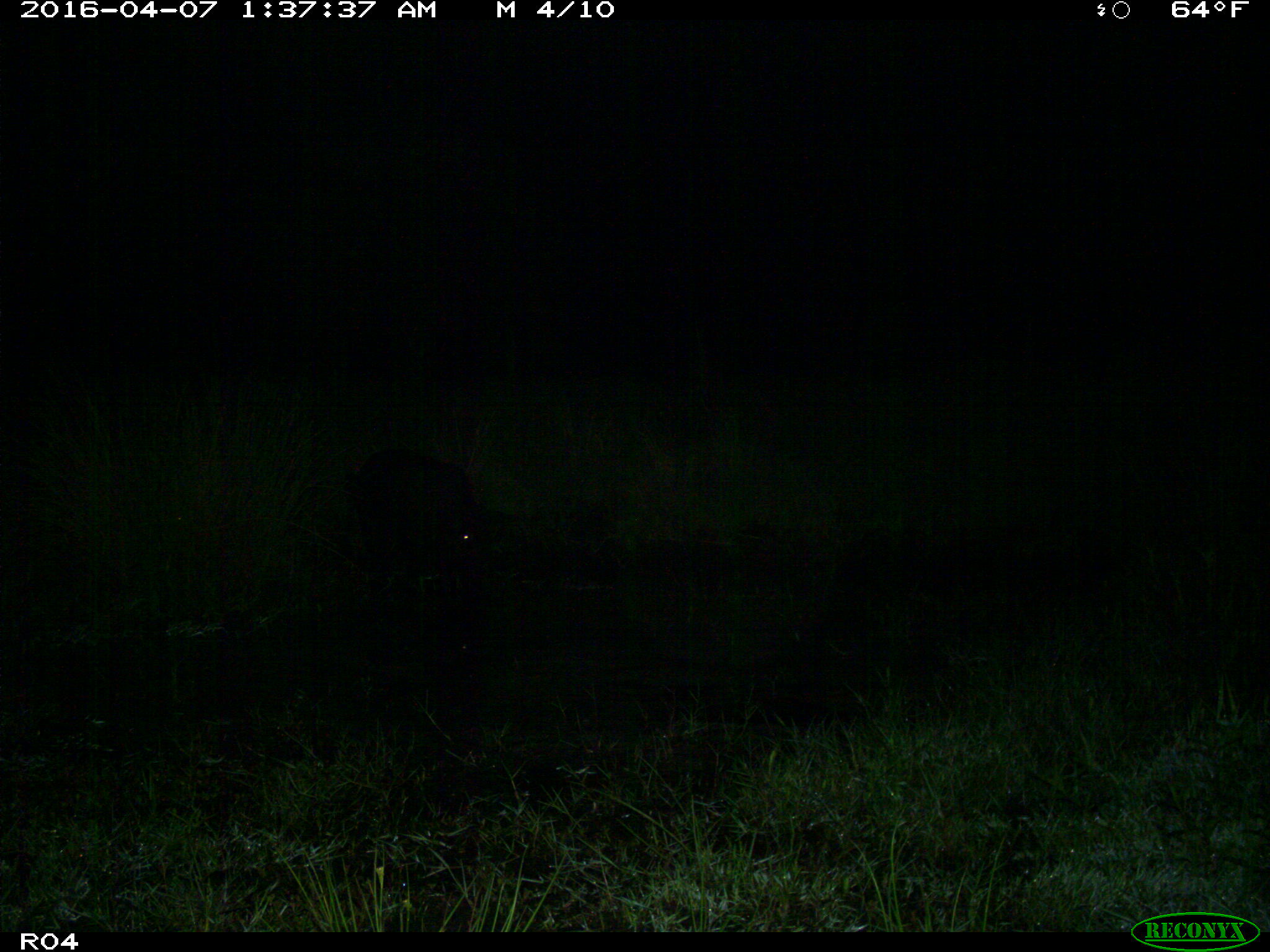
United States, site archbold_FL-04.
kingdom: Animalia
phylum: Chordata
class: Mammalia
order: Artiodactyla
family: Suidae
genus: Sus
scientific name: Sus scrofa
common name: wild boar